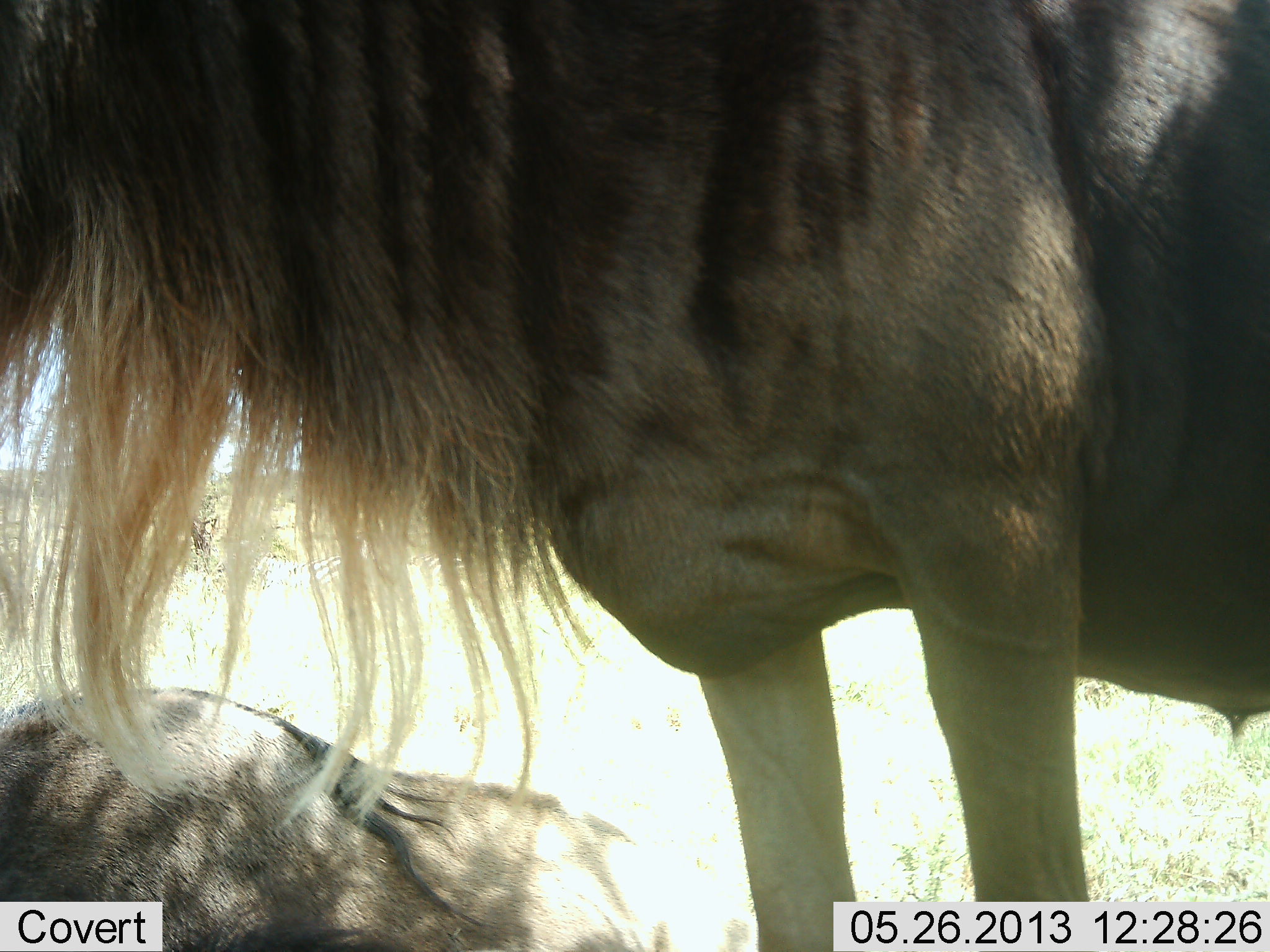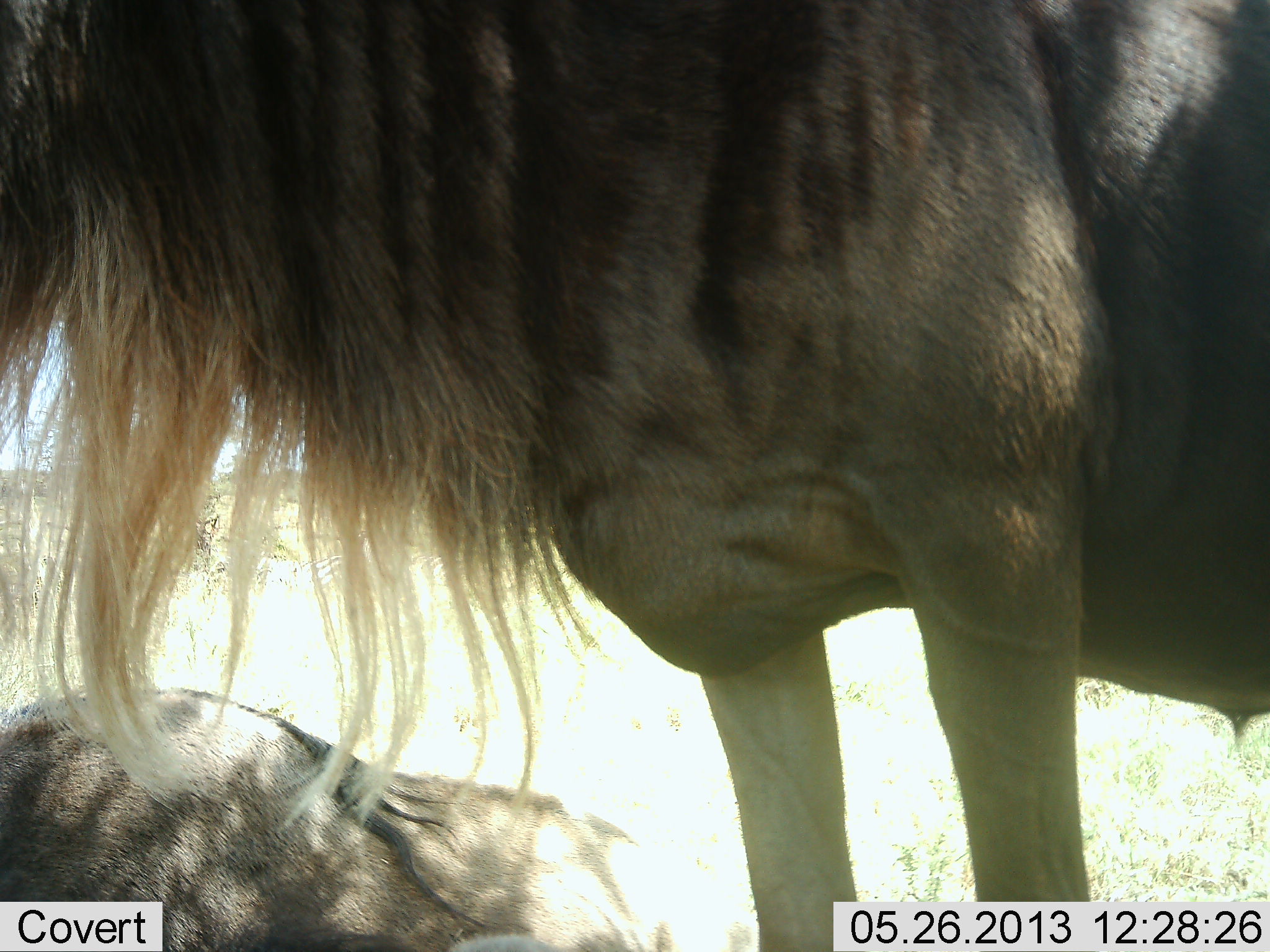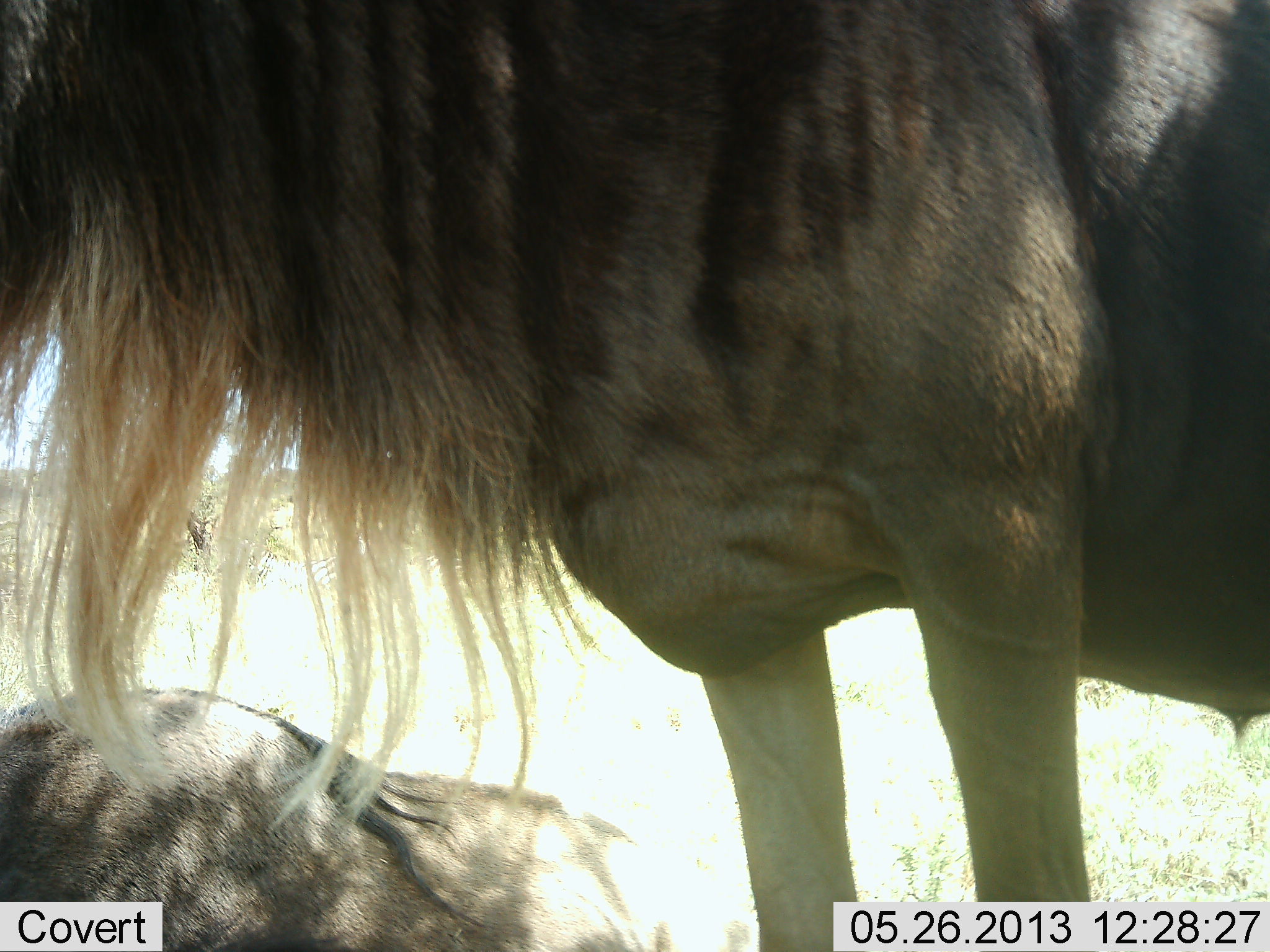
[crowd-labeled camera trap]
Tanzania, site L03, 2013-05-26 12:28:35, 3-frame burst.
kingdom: Animalia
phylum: Chordata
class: Mammalia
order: Artiodactyla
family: Bovidae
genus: Connochaetes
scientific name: Connochaetes taurinus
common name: blue wildebeest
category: wildebeest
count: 2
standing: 90%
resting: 90%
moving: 0%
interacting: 0%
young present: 0%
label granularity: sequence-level